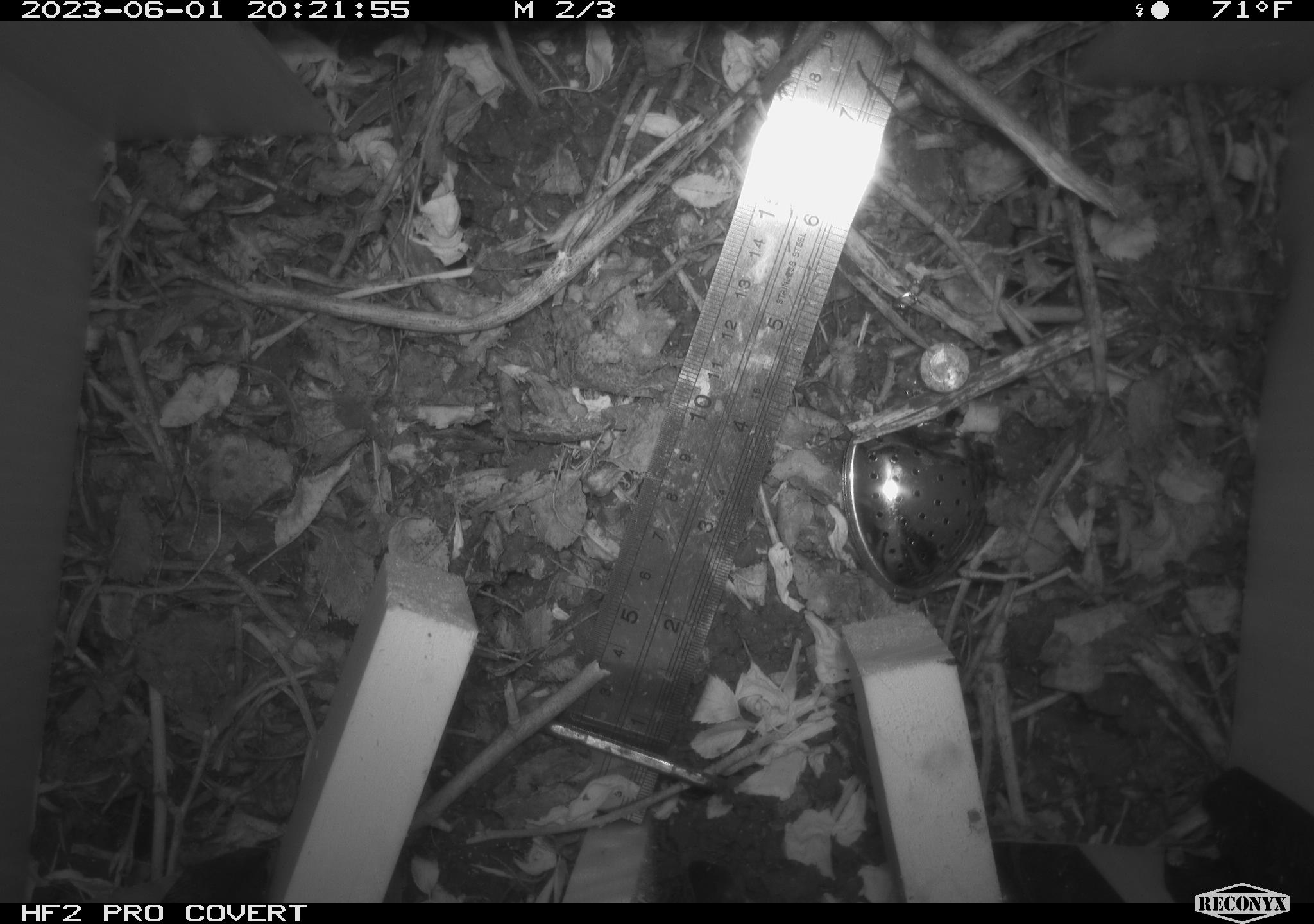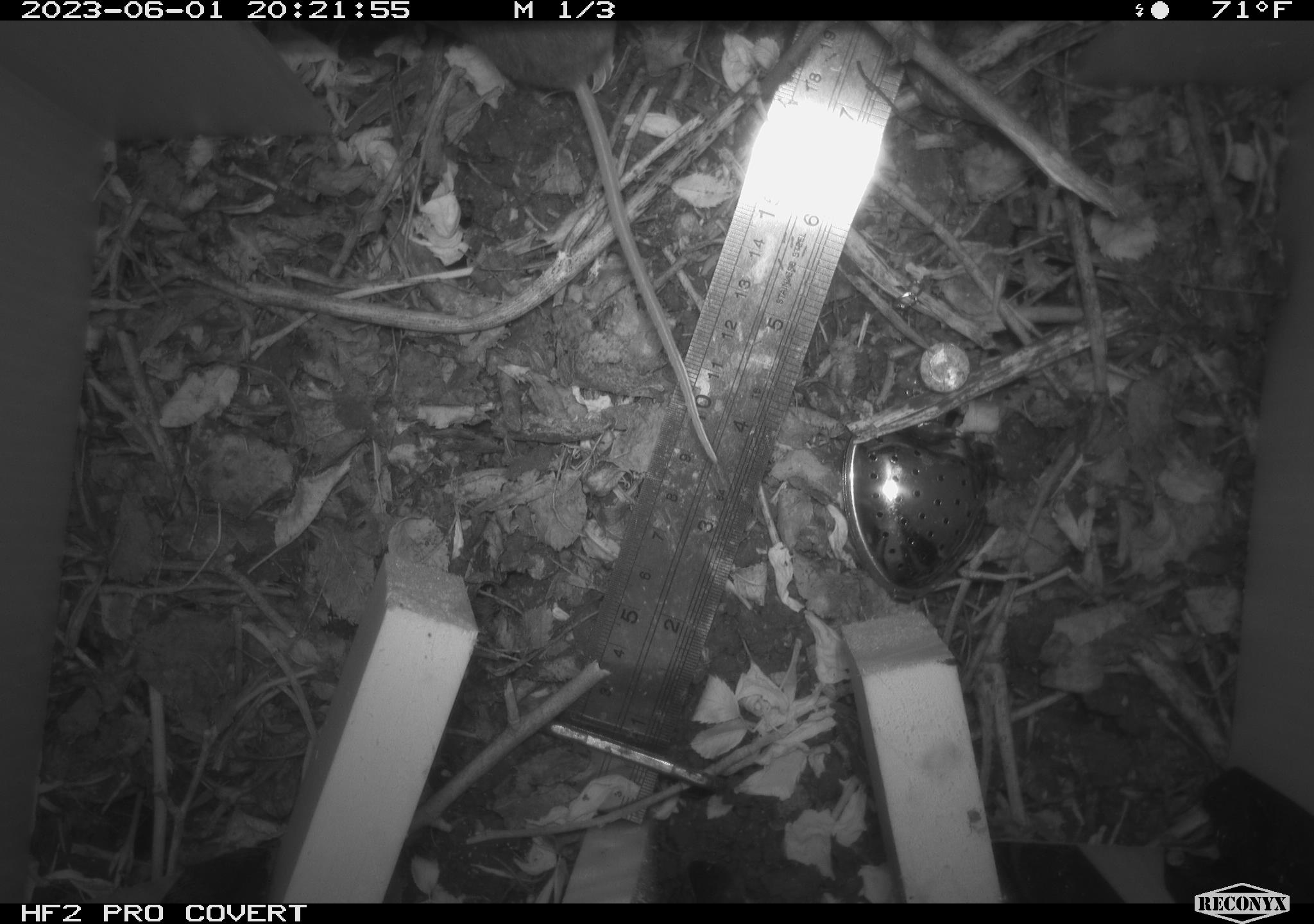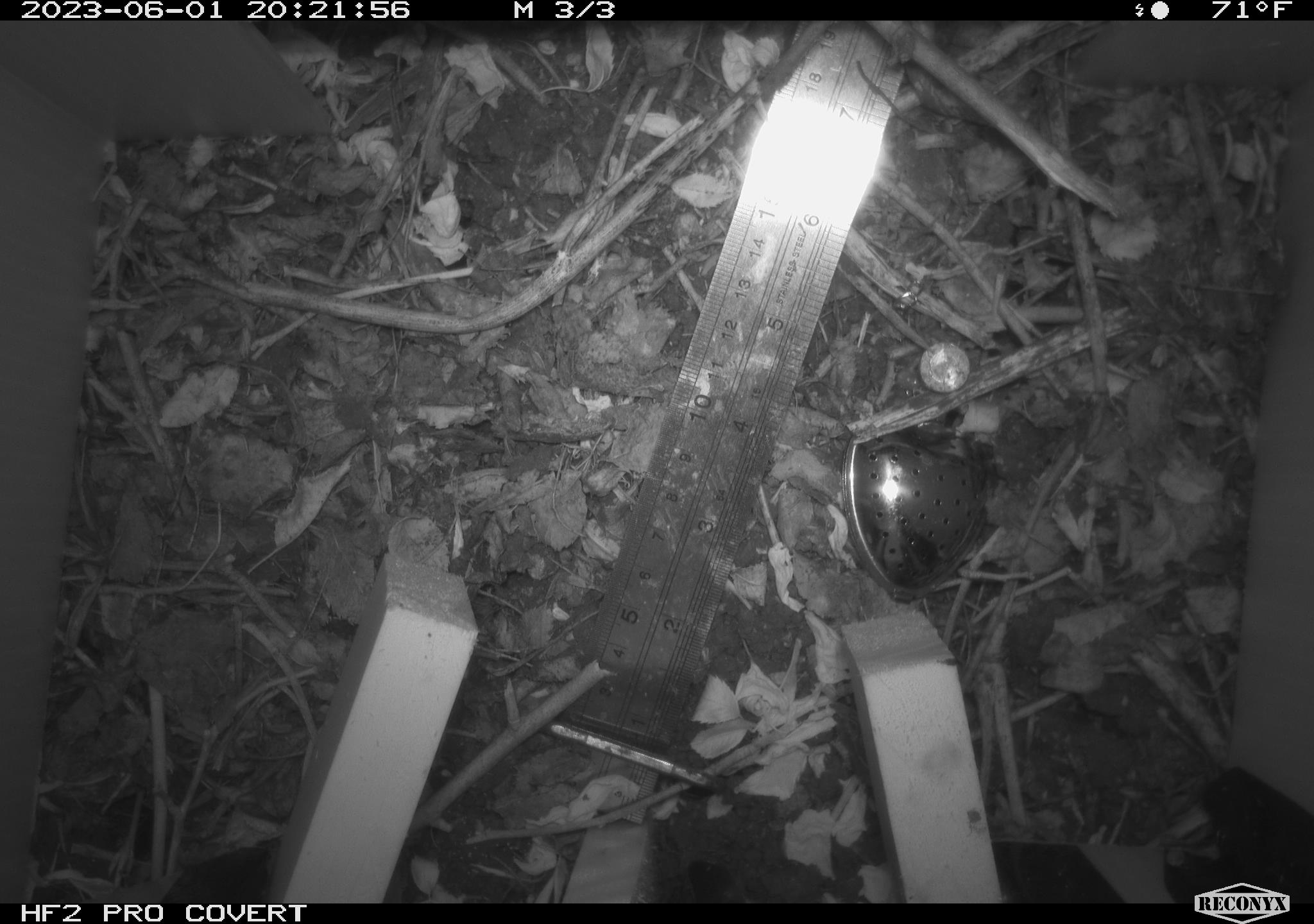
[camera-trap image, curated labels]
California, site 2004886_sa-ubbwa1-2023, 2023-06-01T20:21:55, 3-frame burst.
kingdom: Animalia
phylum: Chordata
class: Mammalia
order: Rodentia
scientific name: Rodentia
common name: rodent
Rodent (Rodentia).